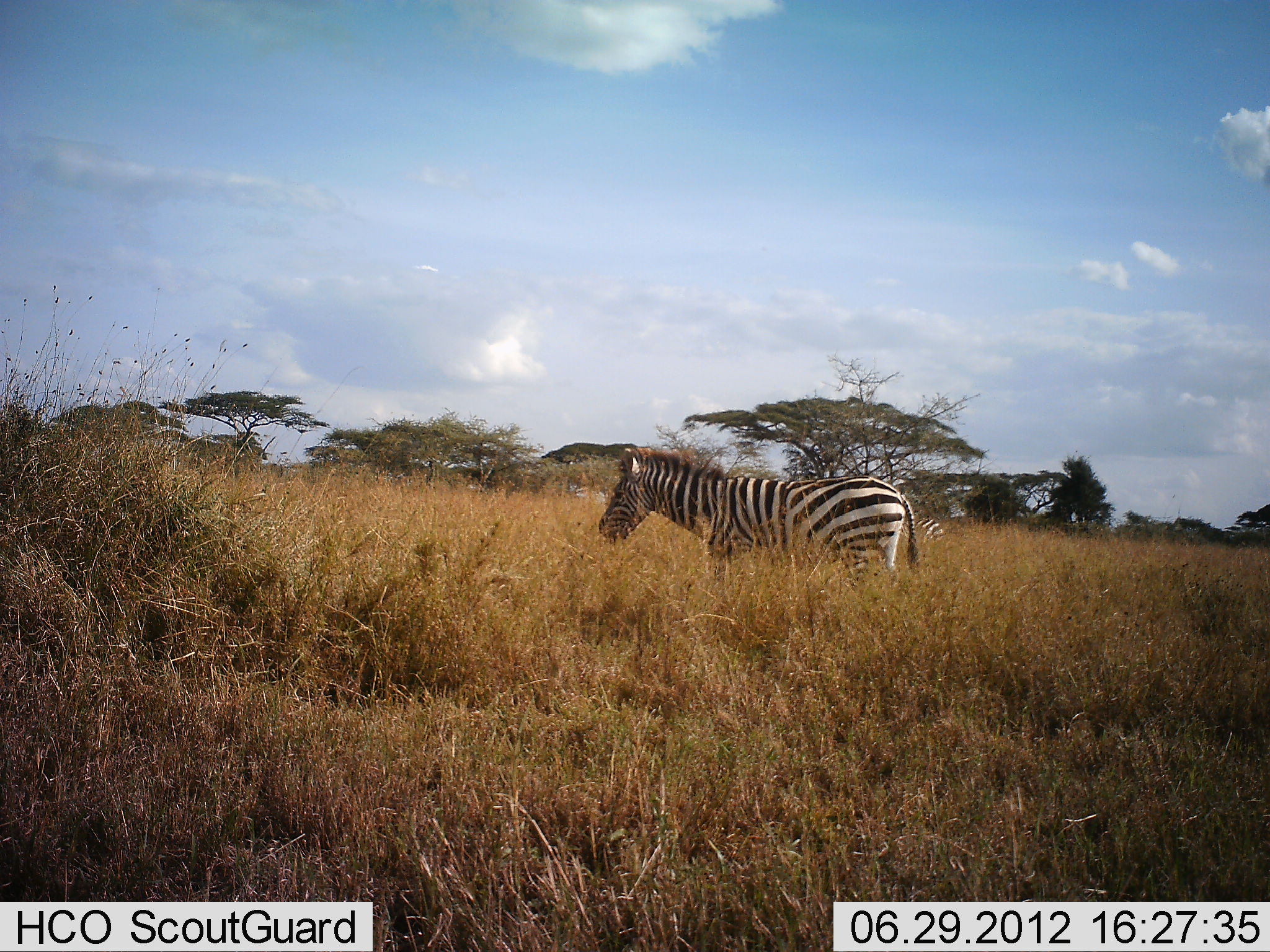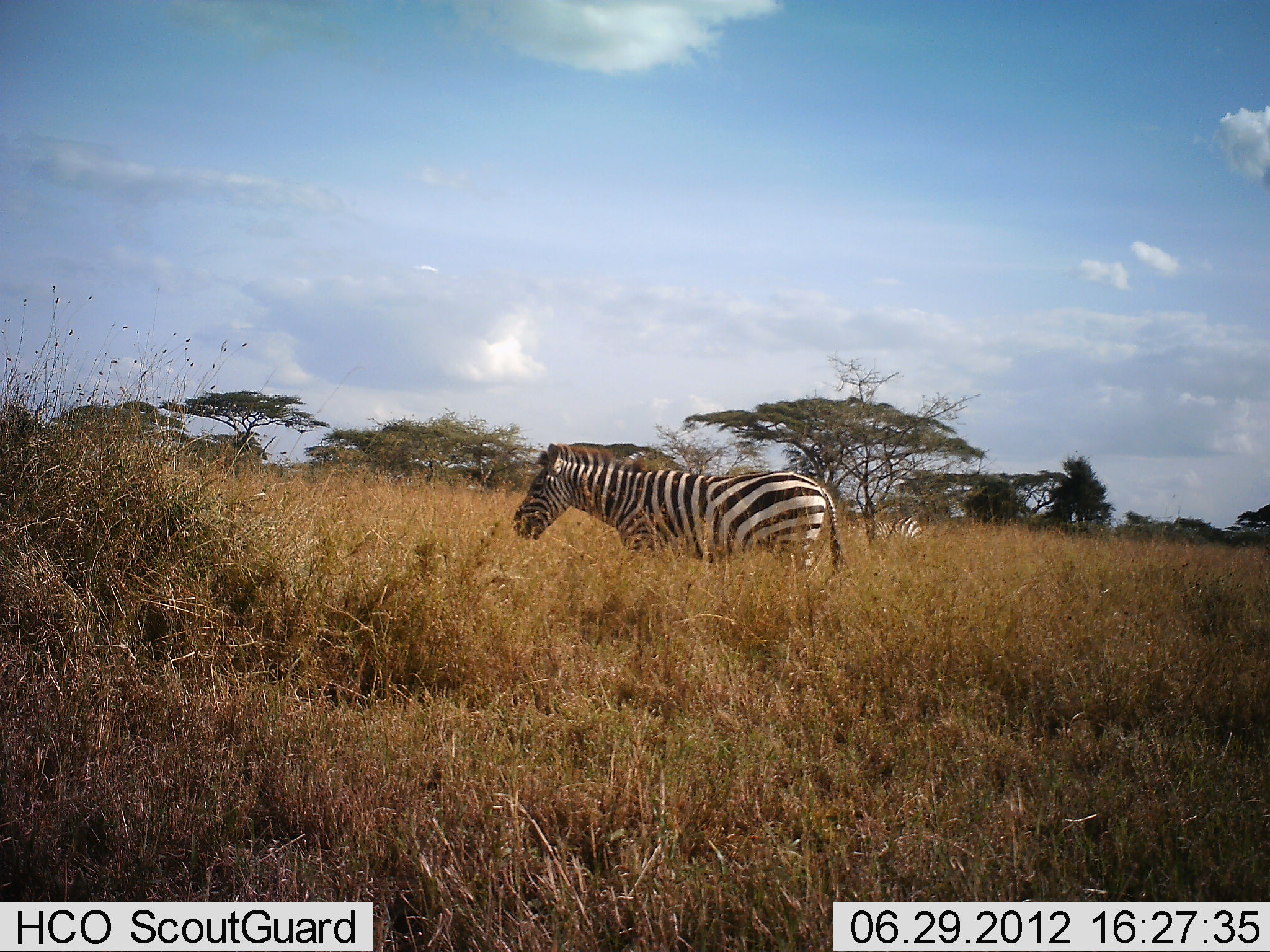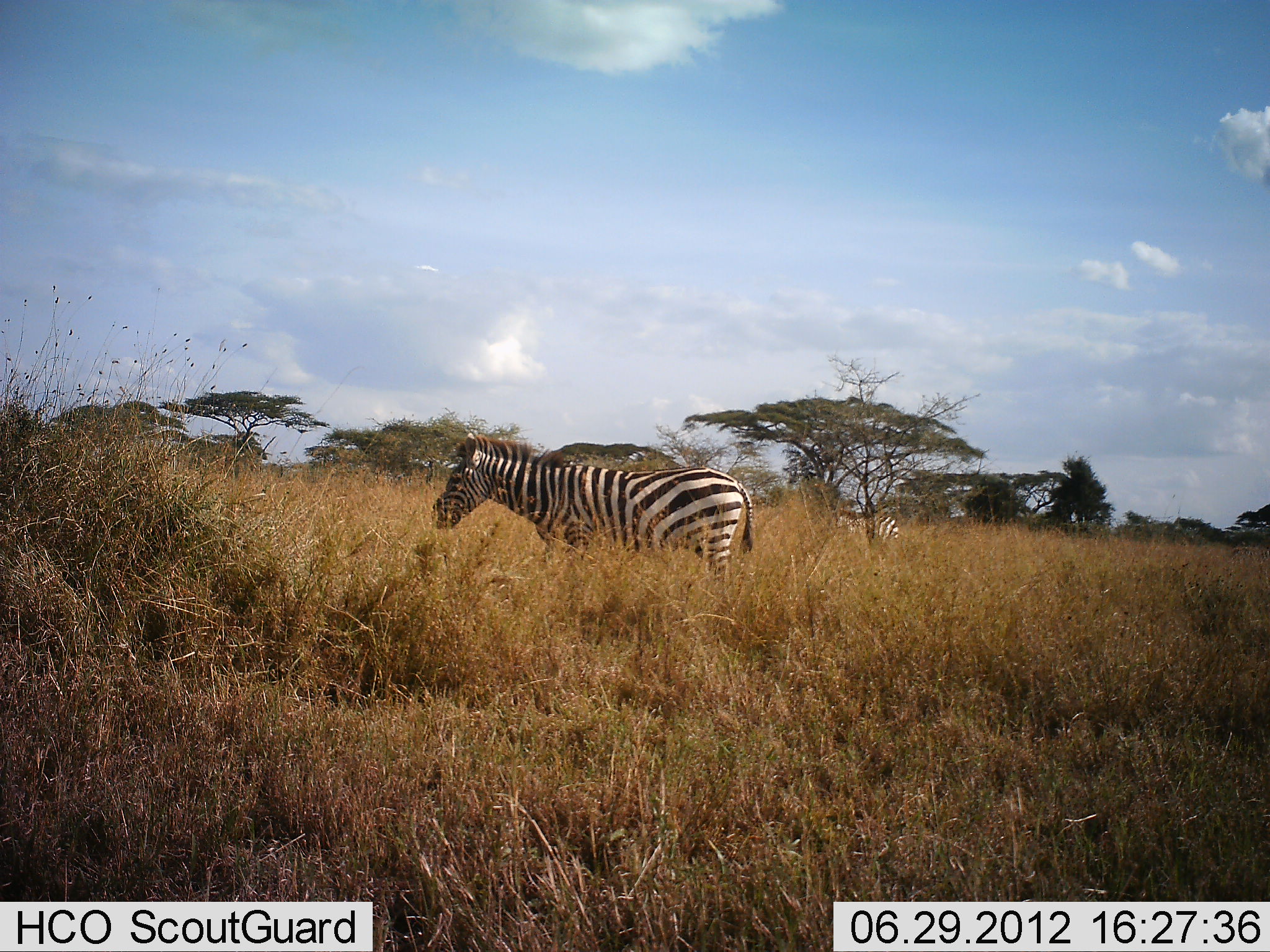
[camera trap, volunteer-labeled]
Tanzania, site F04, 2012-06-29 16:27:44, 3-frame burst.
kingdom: Animalia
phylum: Chordata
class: Mammalia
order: Perissodactyla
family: Equidae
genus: Equus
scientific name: Equus quagga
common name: plains zebra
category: zebra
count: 2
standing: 40%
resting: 0%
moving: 70%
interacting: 0%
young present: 0%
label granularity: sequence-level